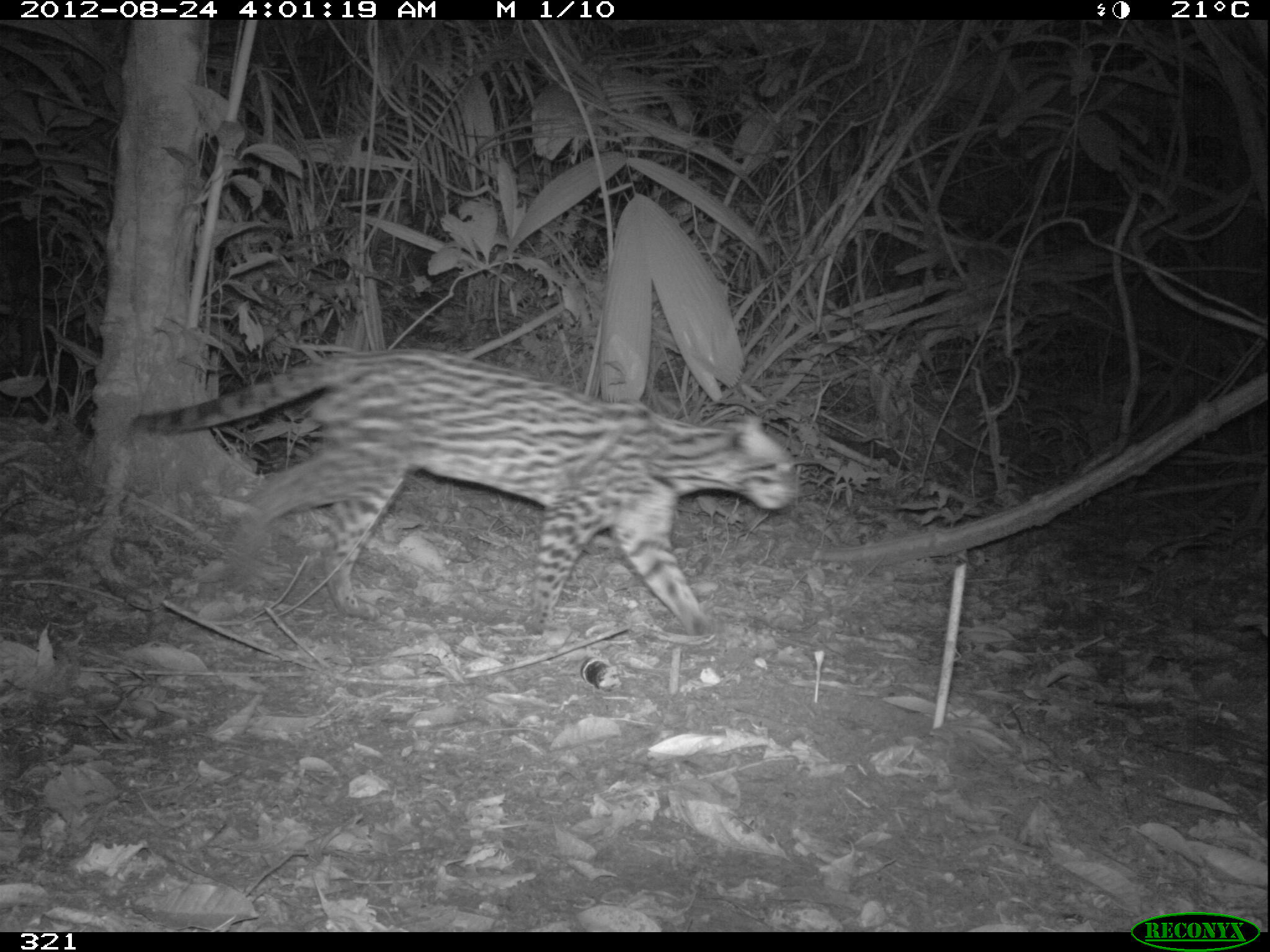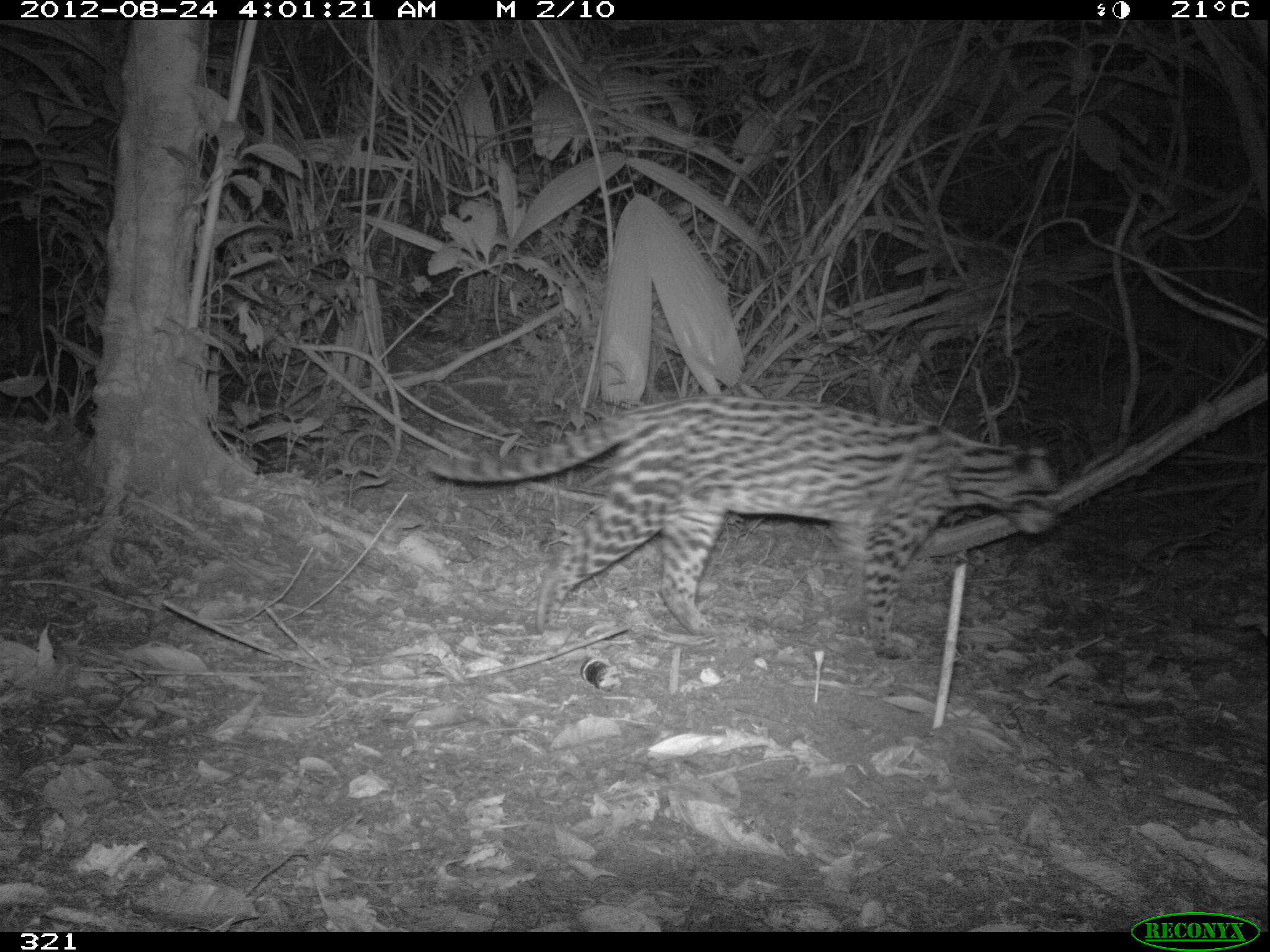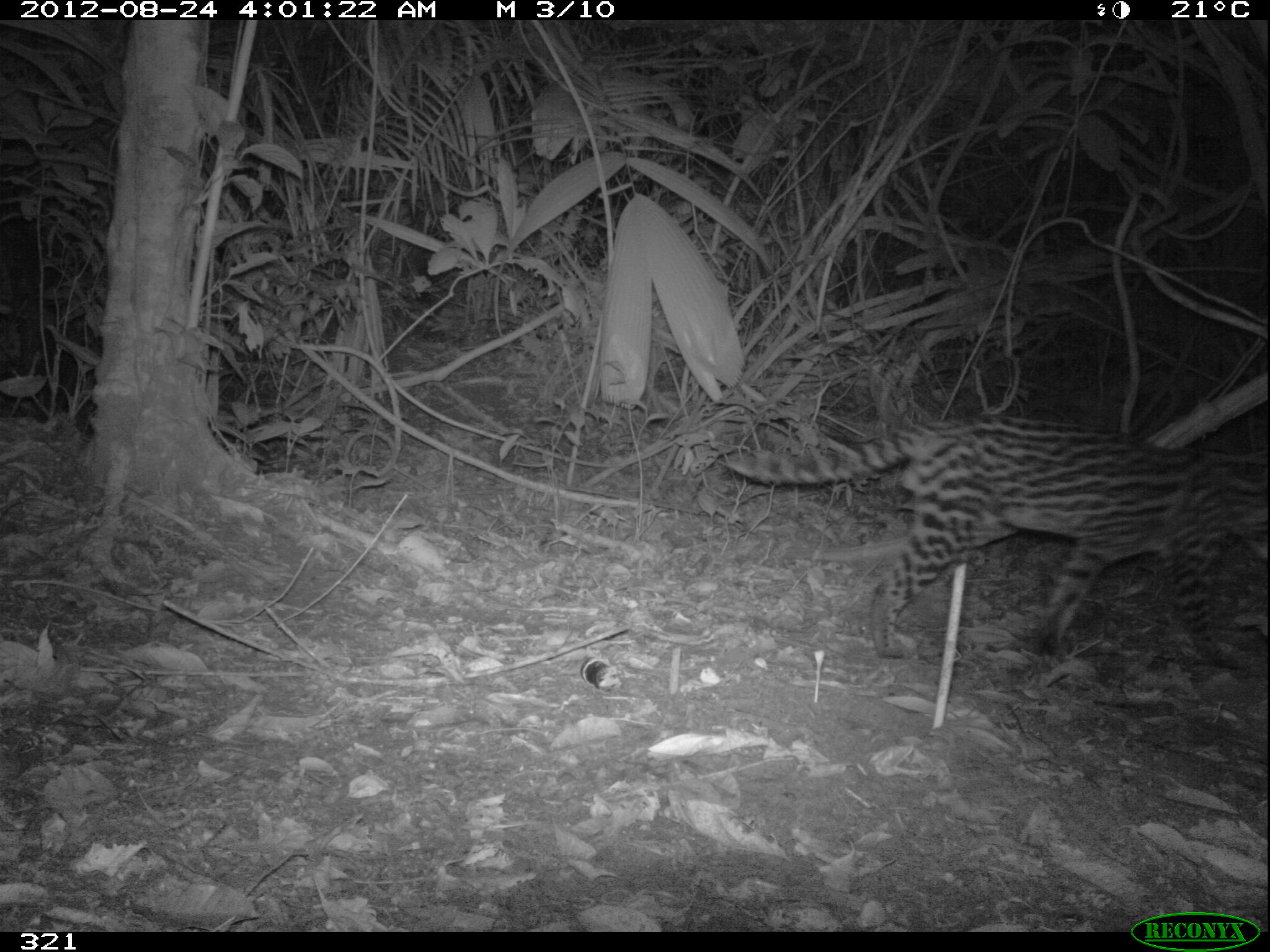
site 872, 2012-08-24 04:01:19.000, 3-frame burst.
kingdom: Animalia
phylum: Chordata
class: Mammalia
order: Carnivora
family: Felidae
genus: Leopardus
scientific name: Leopardus pardalis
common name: ocelot